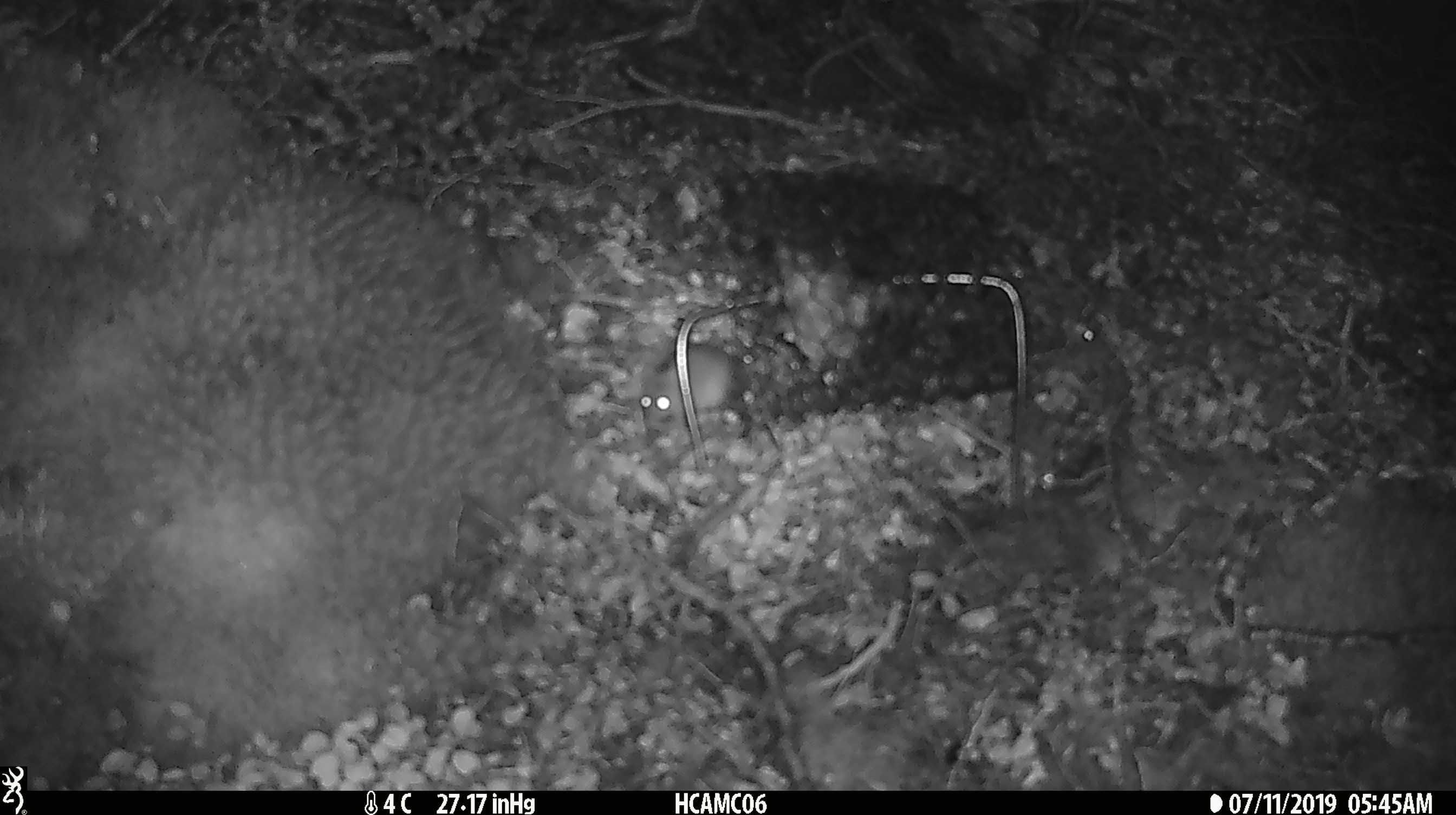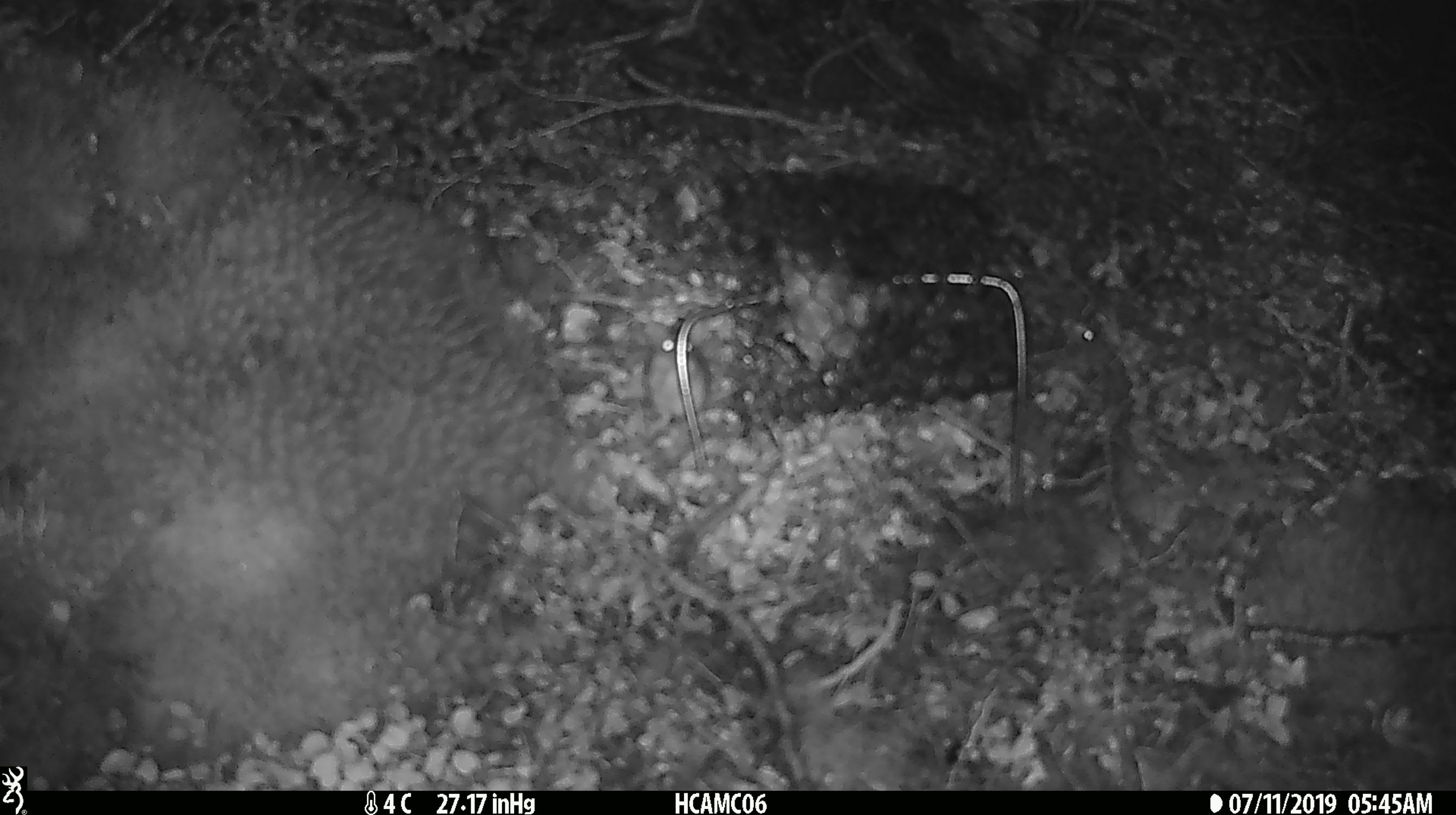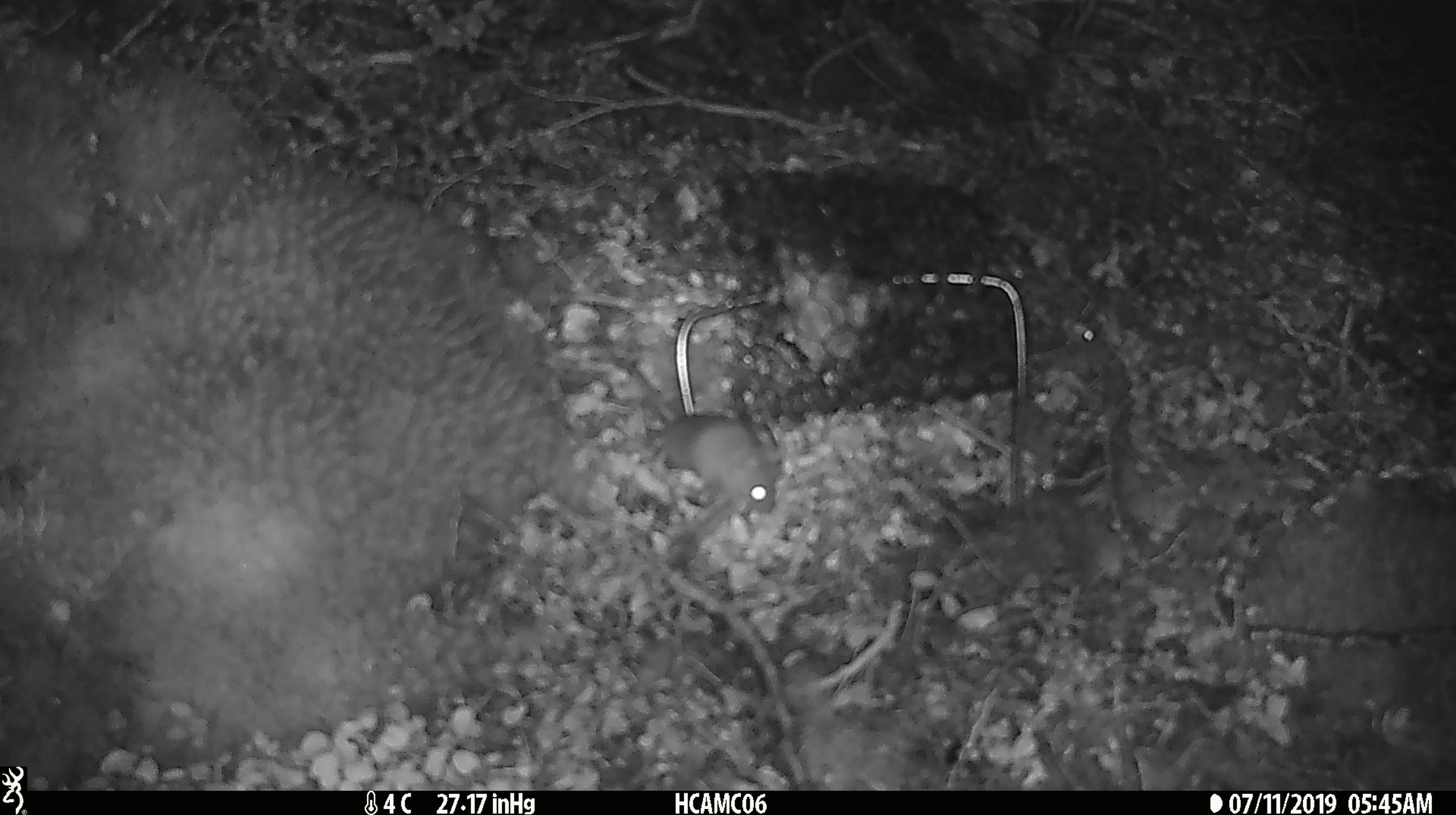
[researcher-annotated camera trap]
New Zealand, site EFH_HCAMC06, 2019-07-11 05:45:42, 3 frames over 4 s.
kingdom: Animalia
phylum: Chordata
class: Mammalia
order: Rodentia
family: Muridae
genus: Mus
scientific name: Mus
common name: mouse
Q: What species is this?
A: Mouse (Mus).